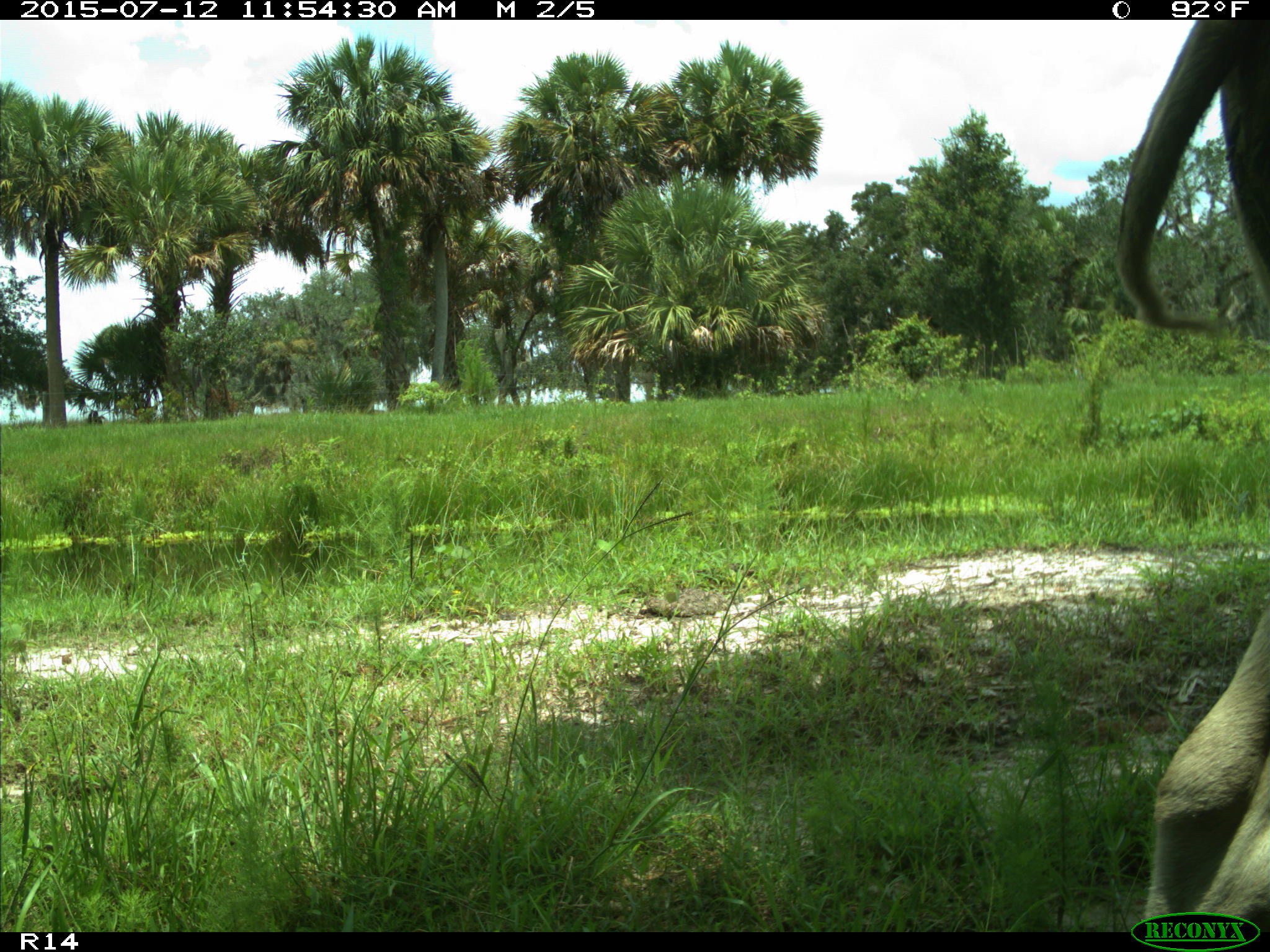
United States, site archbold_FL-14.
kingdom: Animalia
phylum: Chordata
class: Mammalia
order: Artiodactyla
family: Bovidae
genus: Bos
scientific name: Bos taurus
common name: domestic cow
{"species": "Bos taurus (domestic cow)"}